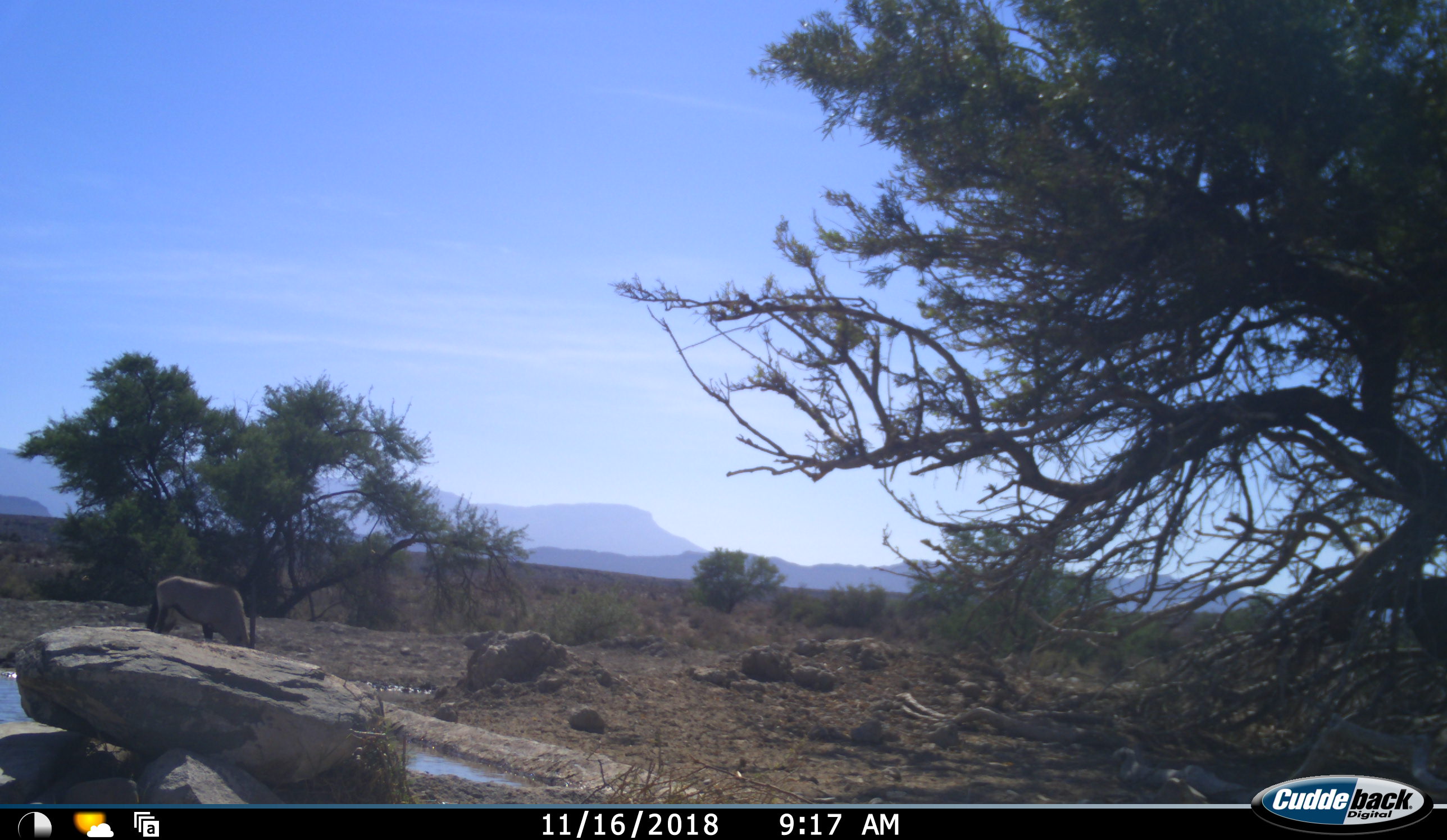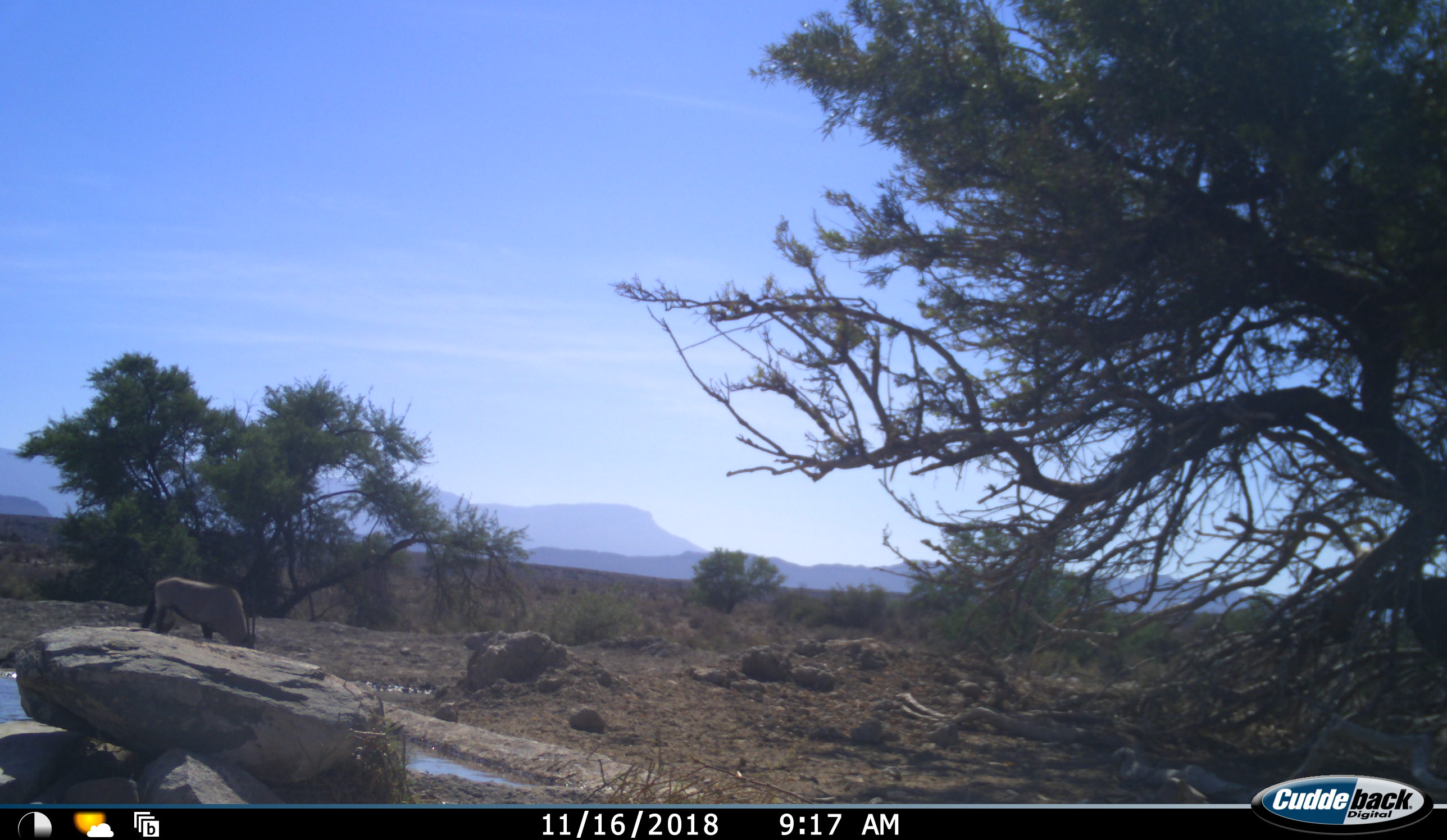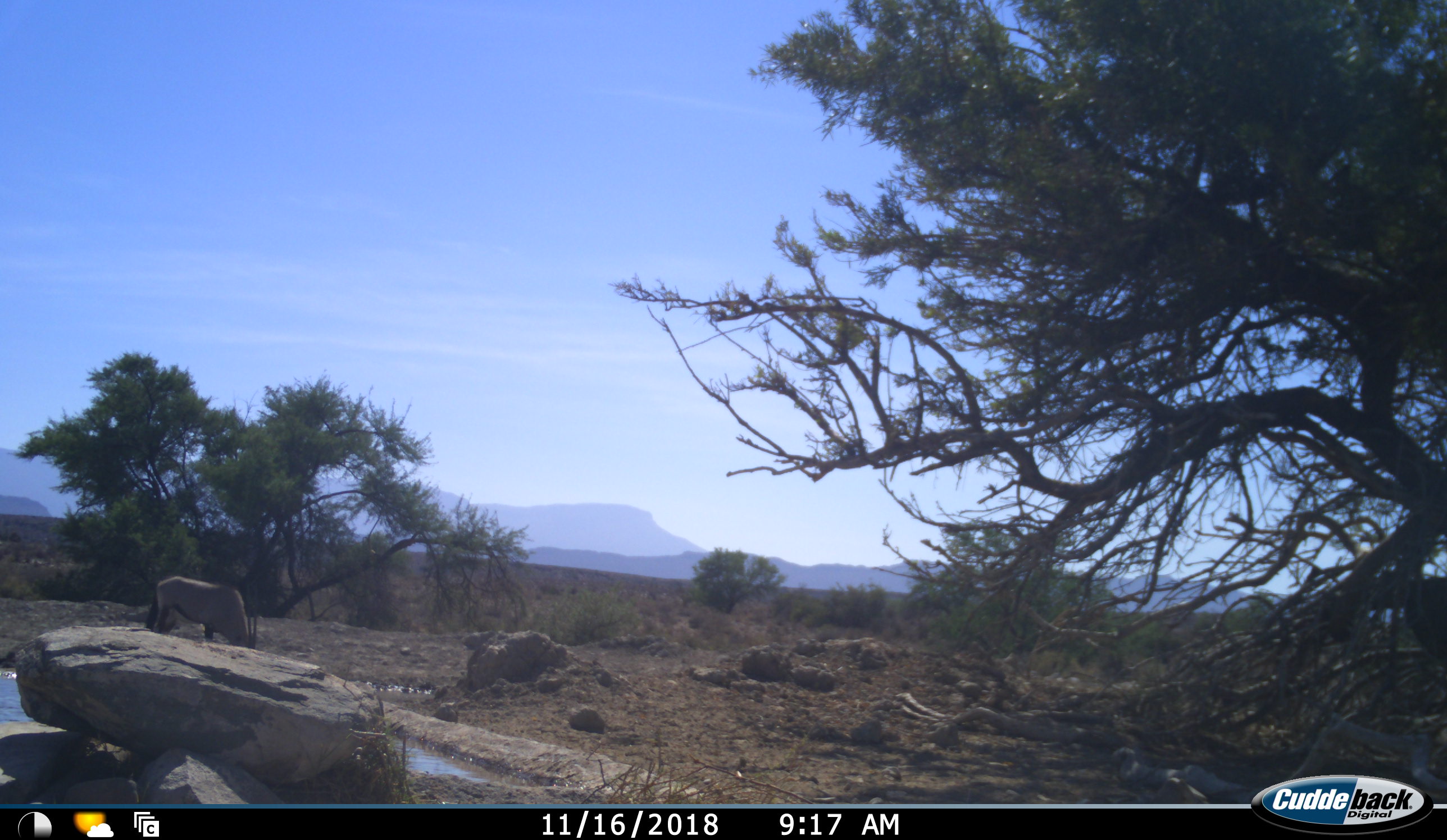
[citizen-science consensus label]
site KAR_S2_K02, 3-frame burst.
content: unidentified animal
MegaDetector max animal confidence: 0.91